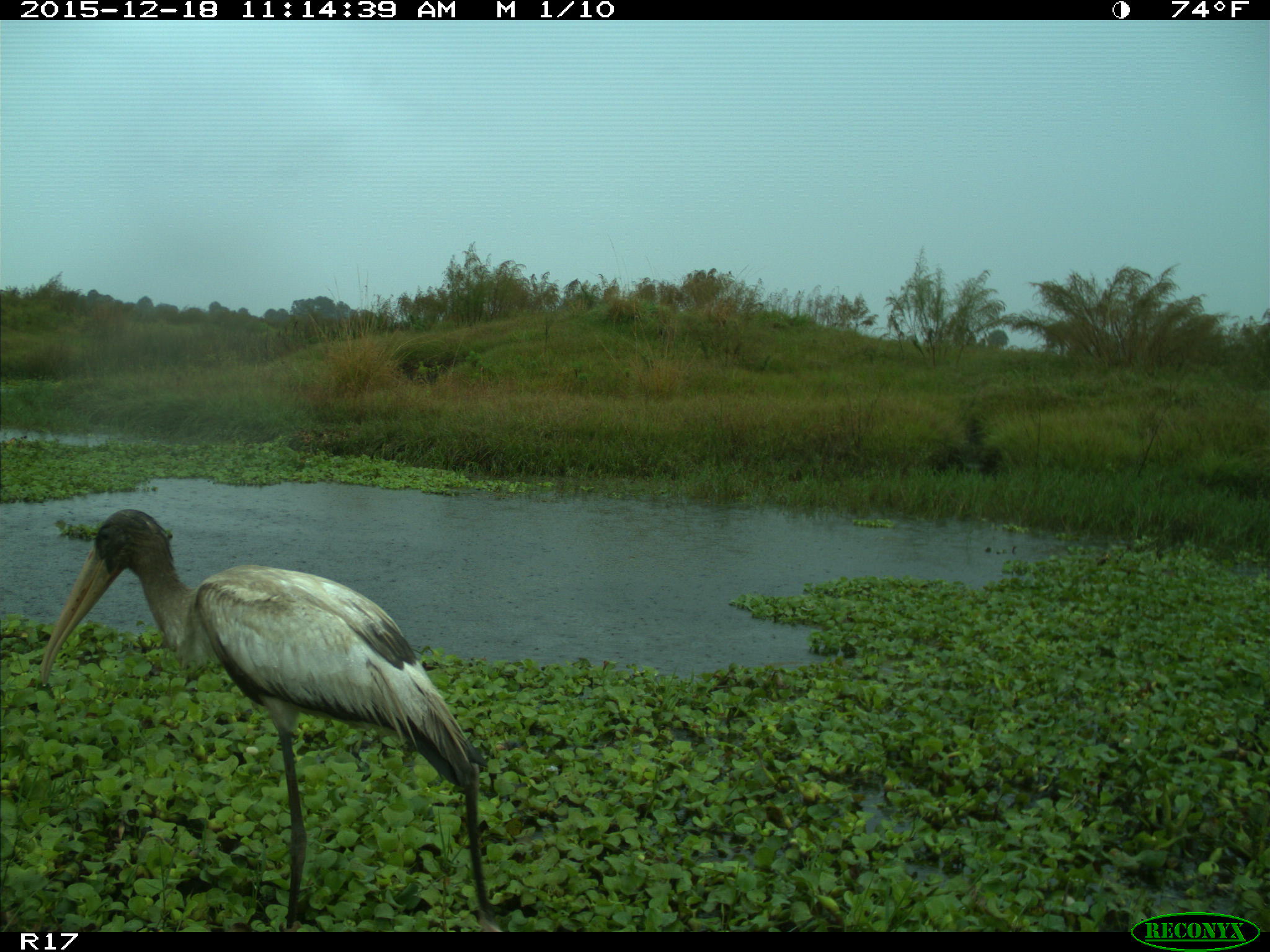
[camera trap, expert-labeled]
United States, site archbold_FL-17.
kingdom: Animalia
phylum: Chordata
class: Aves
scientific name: Aves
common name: birds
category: unidentified bird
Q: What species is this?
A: Unidentified bird (birds) (Aves).